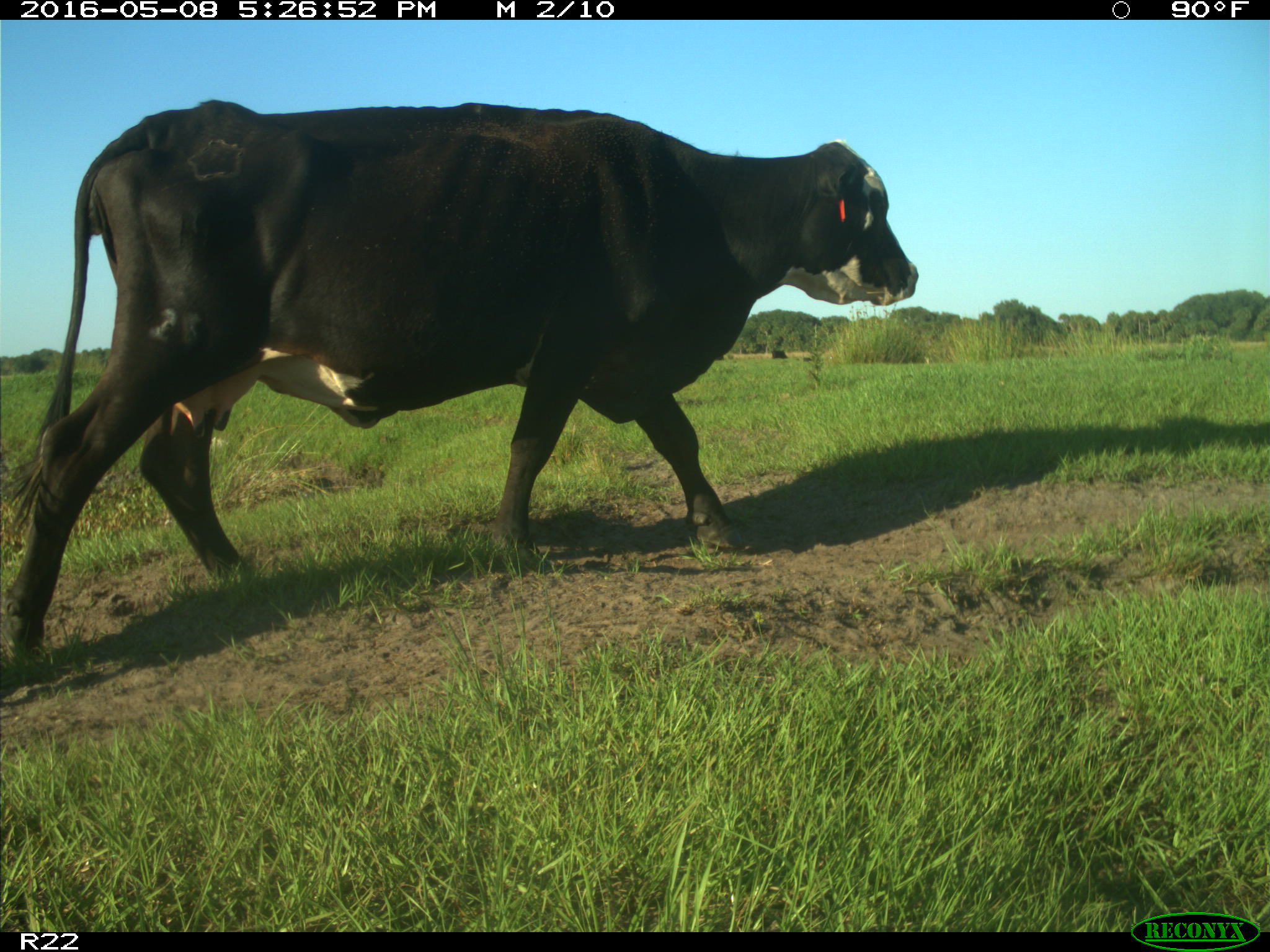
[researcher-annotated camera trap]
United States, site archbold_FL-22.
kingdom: Animalia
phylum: Chordata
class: Mammalia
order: Artiodactyla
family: Bovidae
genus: Bos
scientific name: Bos taurus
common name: domestic cow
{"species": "Bos taurus (domestic cow)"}